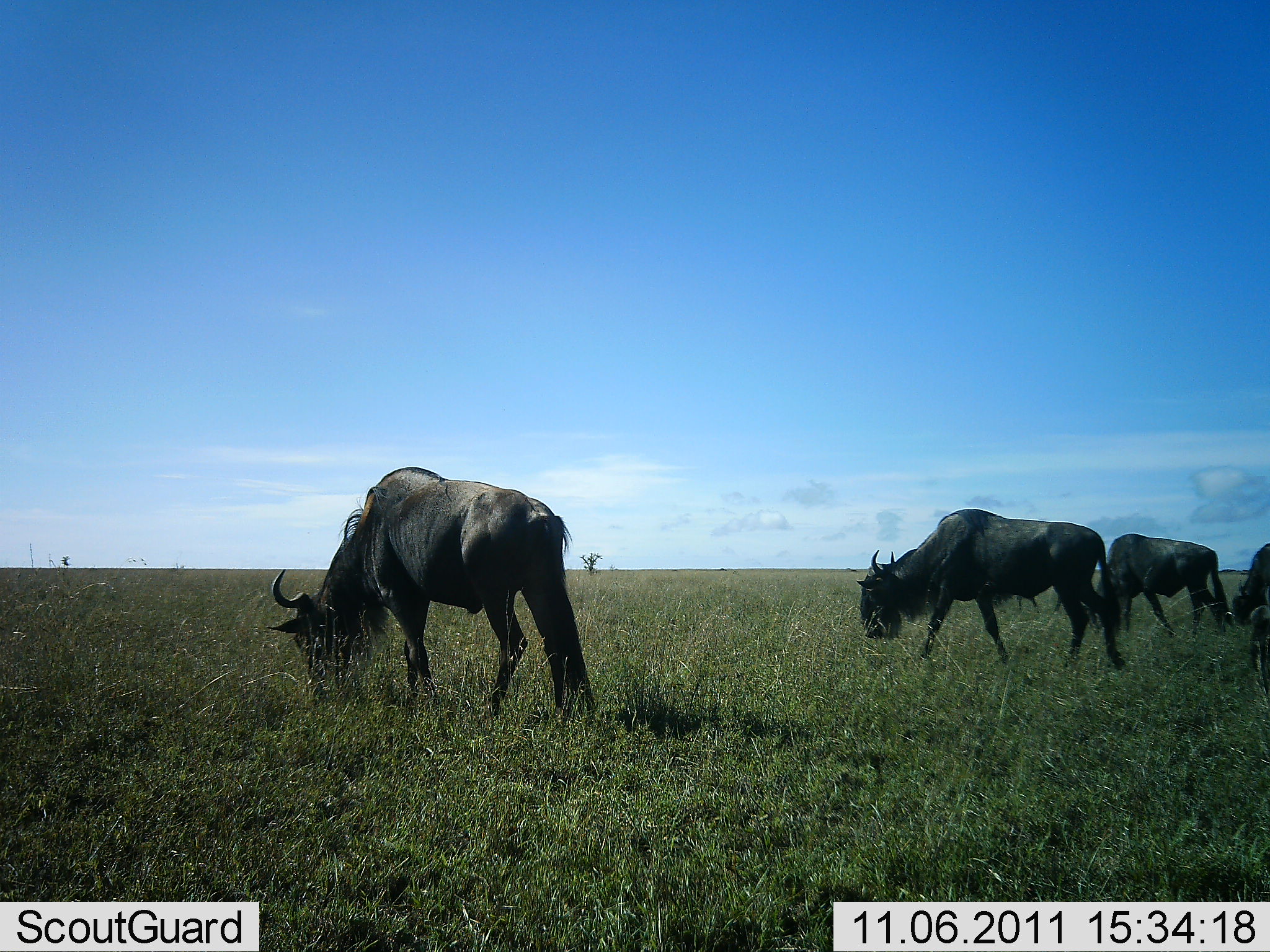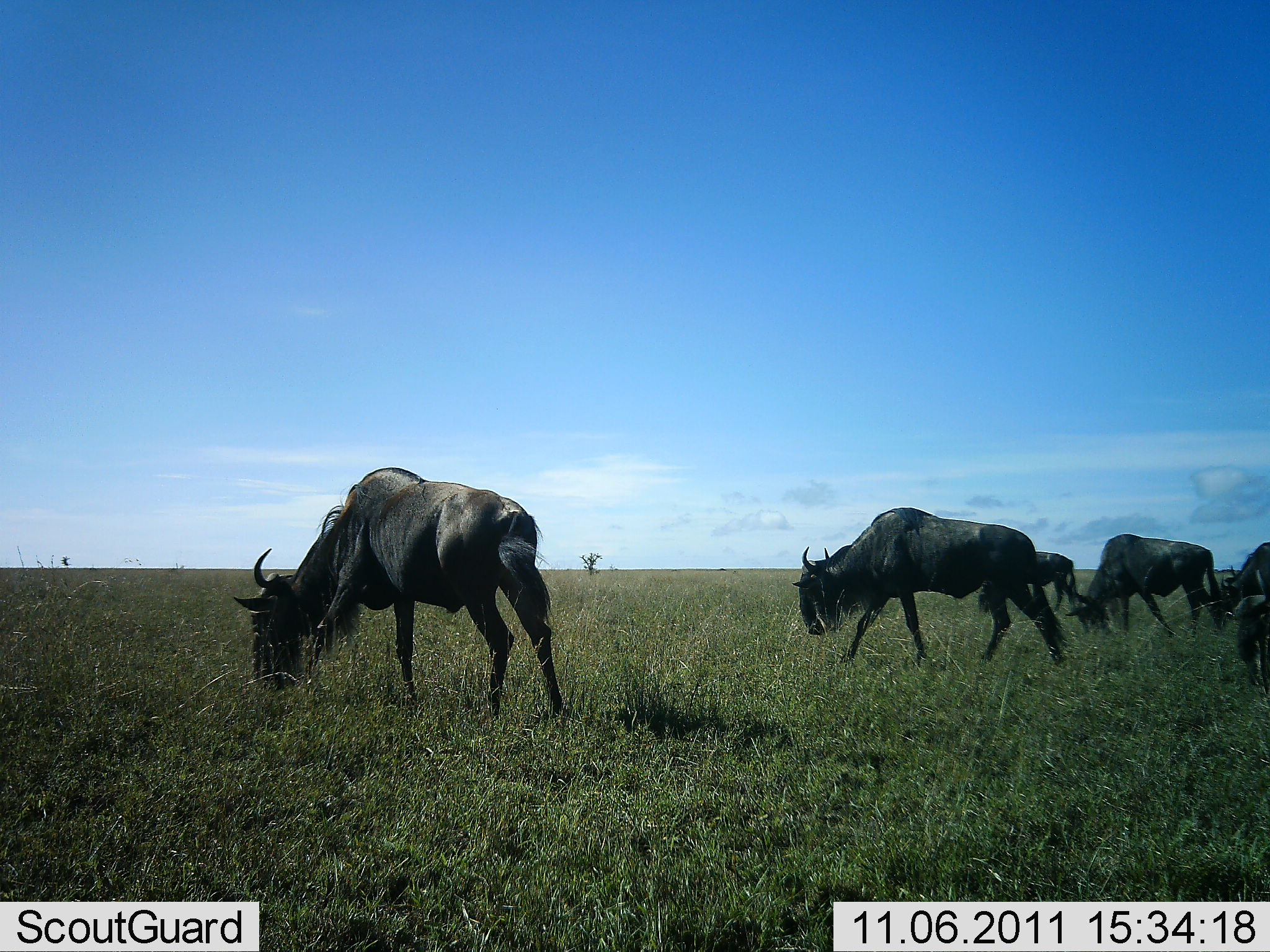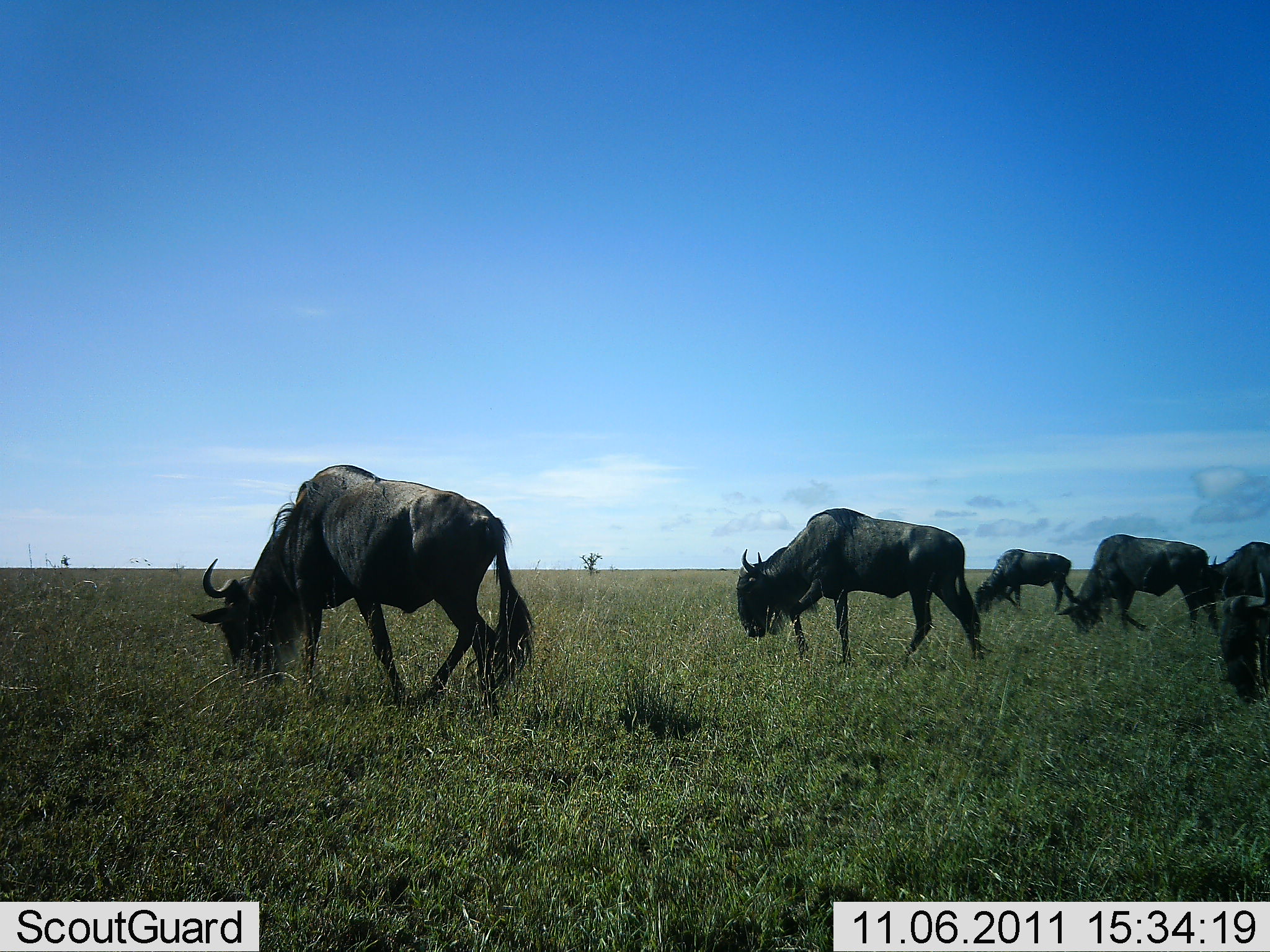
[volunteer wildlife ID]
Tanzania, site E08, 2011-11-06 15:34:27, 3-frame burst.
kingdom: Animalia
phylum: Chordata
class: Mammalia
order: Artiodactyla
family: Bovidae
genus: Connochaetes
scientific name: Connochaetes taurinus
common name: blue wildebeest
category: wildebeest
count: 6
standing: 18%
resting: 0%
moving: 73%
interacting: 0%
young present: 0%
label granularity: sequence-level